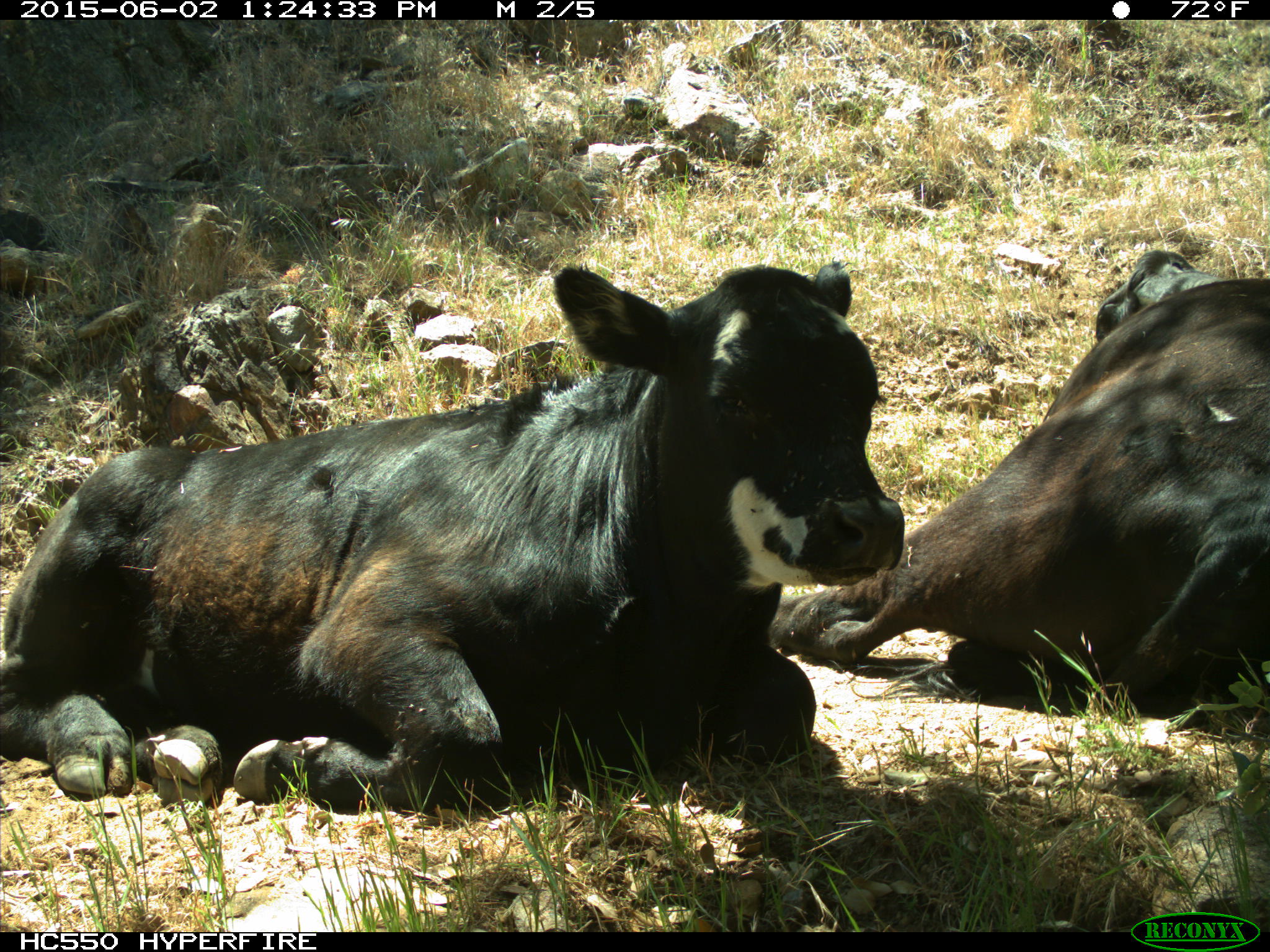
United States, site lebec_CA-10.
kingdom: Animalia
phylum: Chordata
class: Mammalia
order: Artiodactyla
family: Bovidae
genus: Bos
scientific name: Bos taurus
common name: domestic cow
Bos taurus (domestic cow).